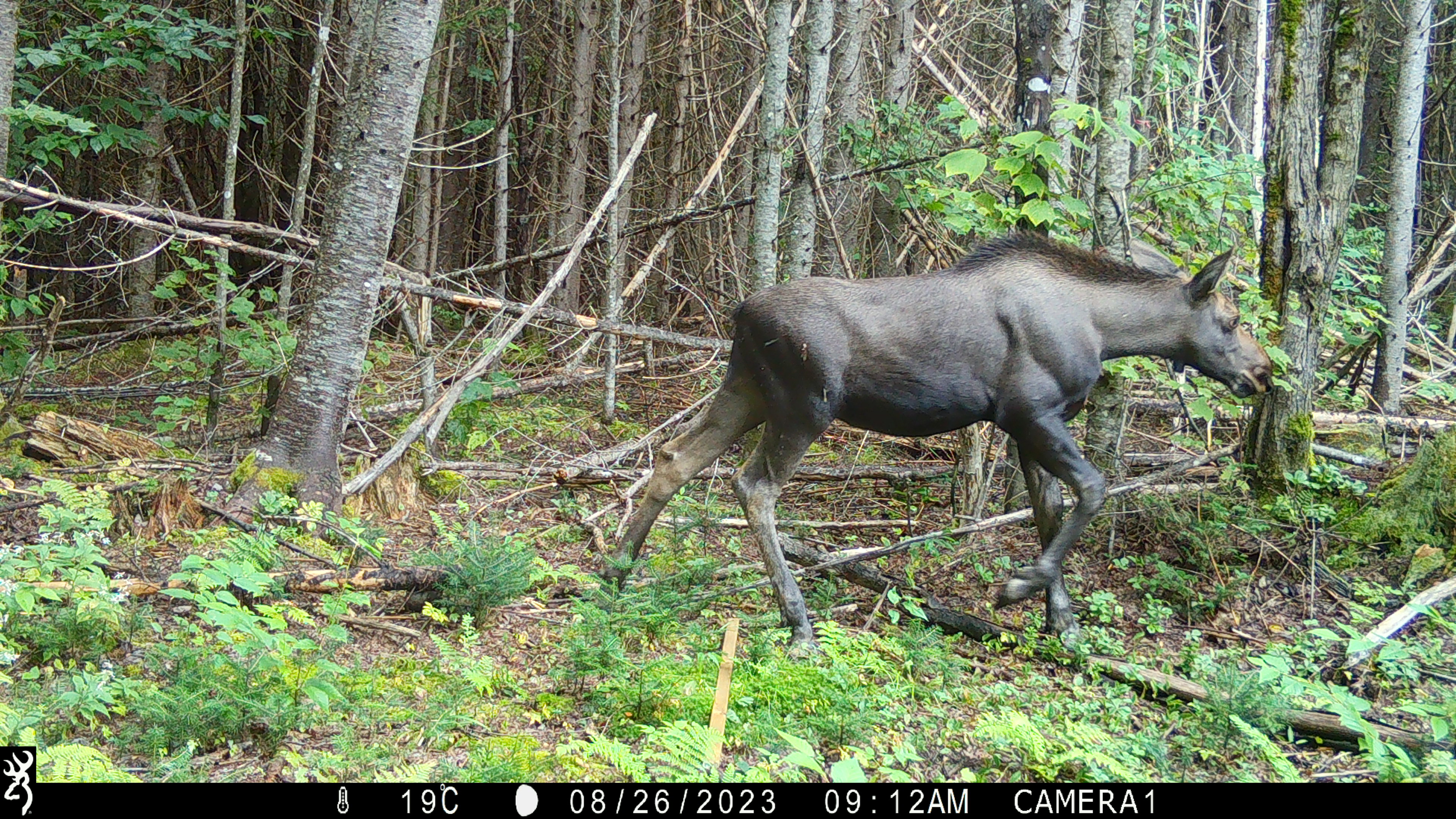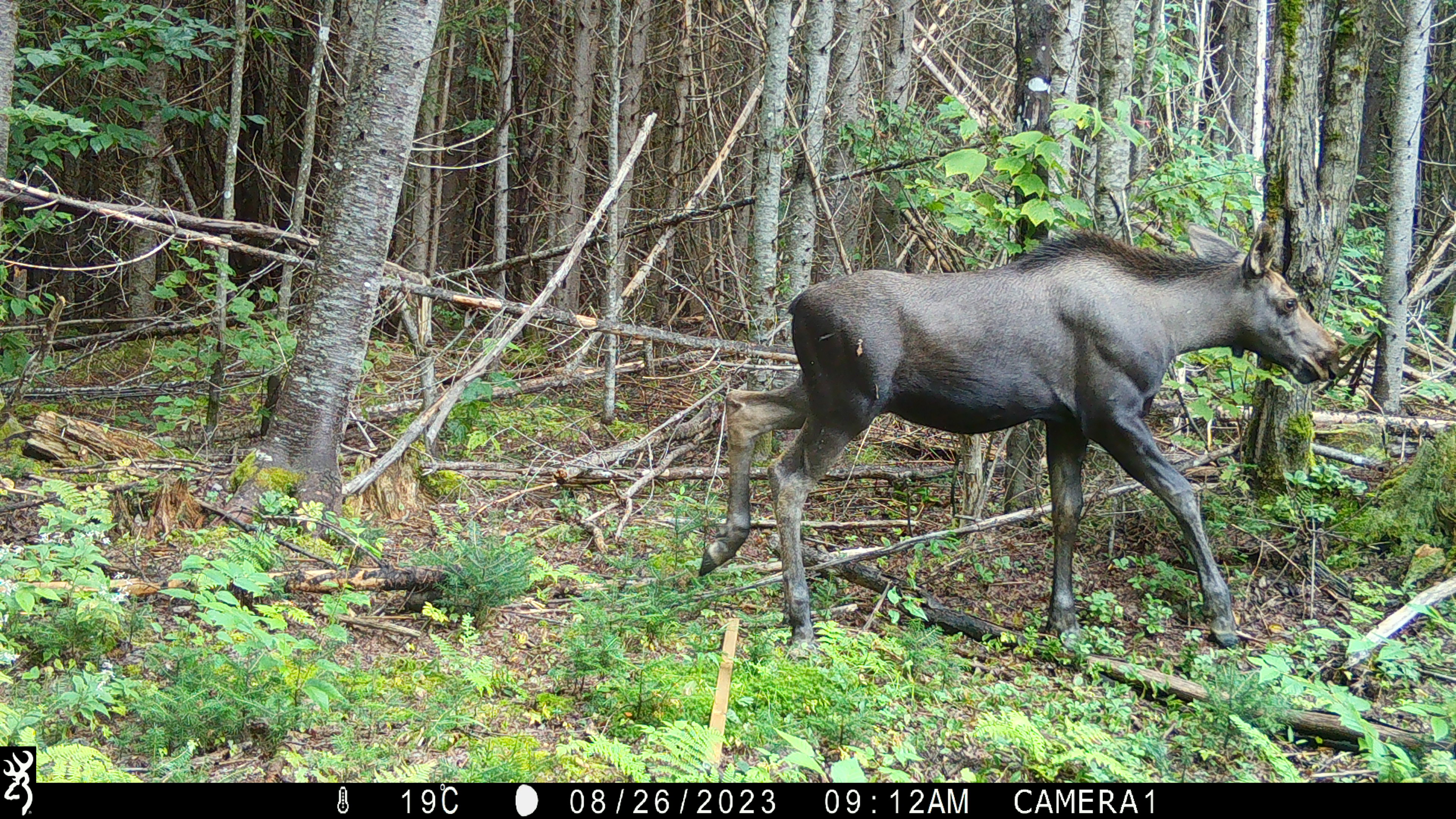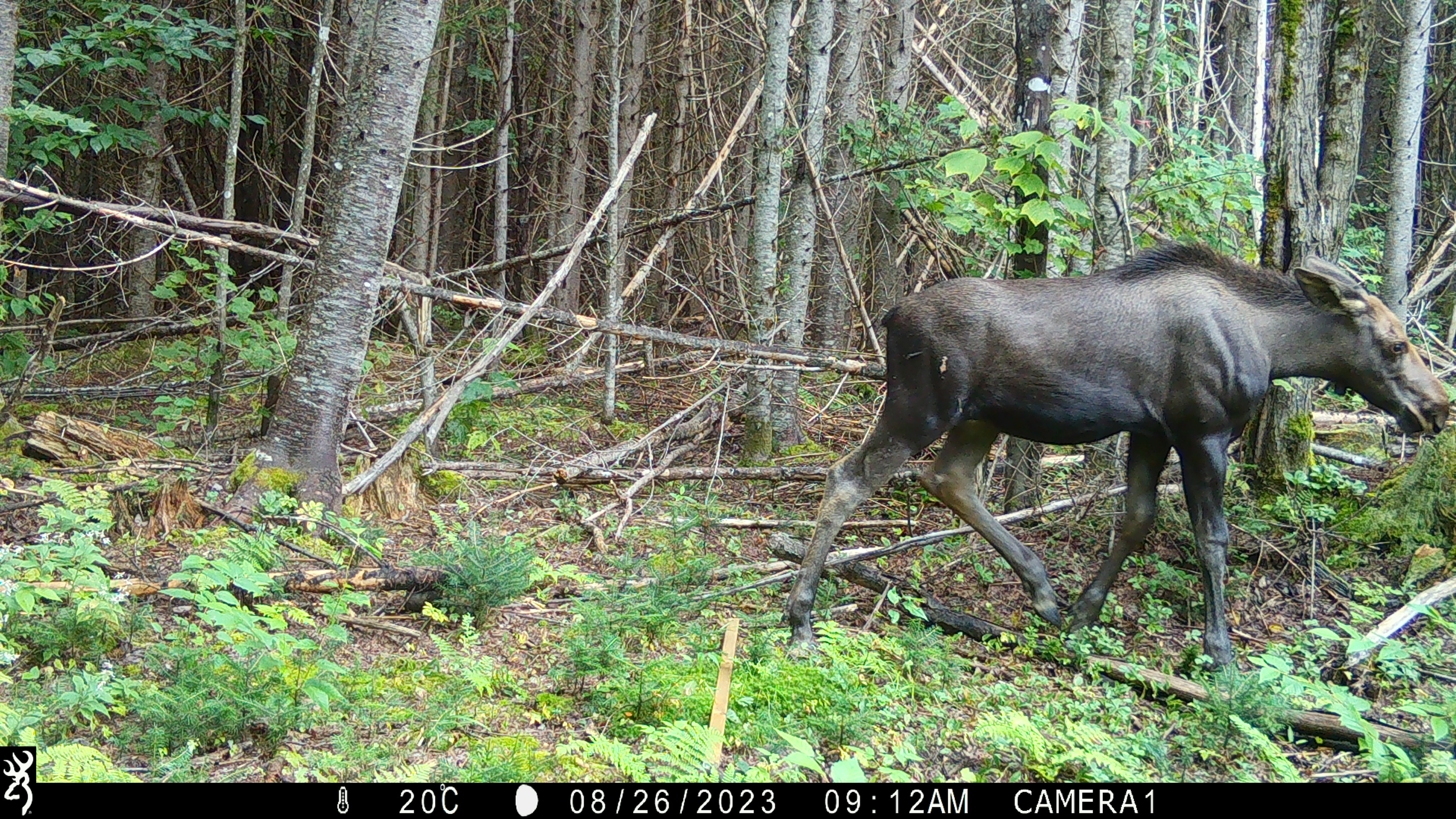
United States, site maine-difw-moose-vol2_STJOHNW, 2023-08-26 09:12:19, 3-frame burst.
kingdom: Animalia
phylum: Chordata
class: Mammalia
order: Artiodactyla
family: Cervidae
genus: Alces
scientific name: Alces alces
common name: moose